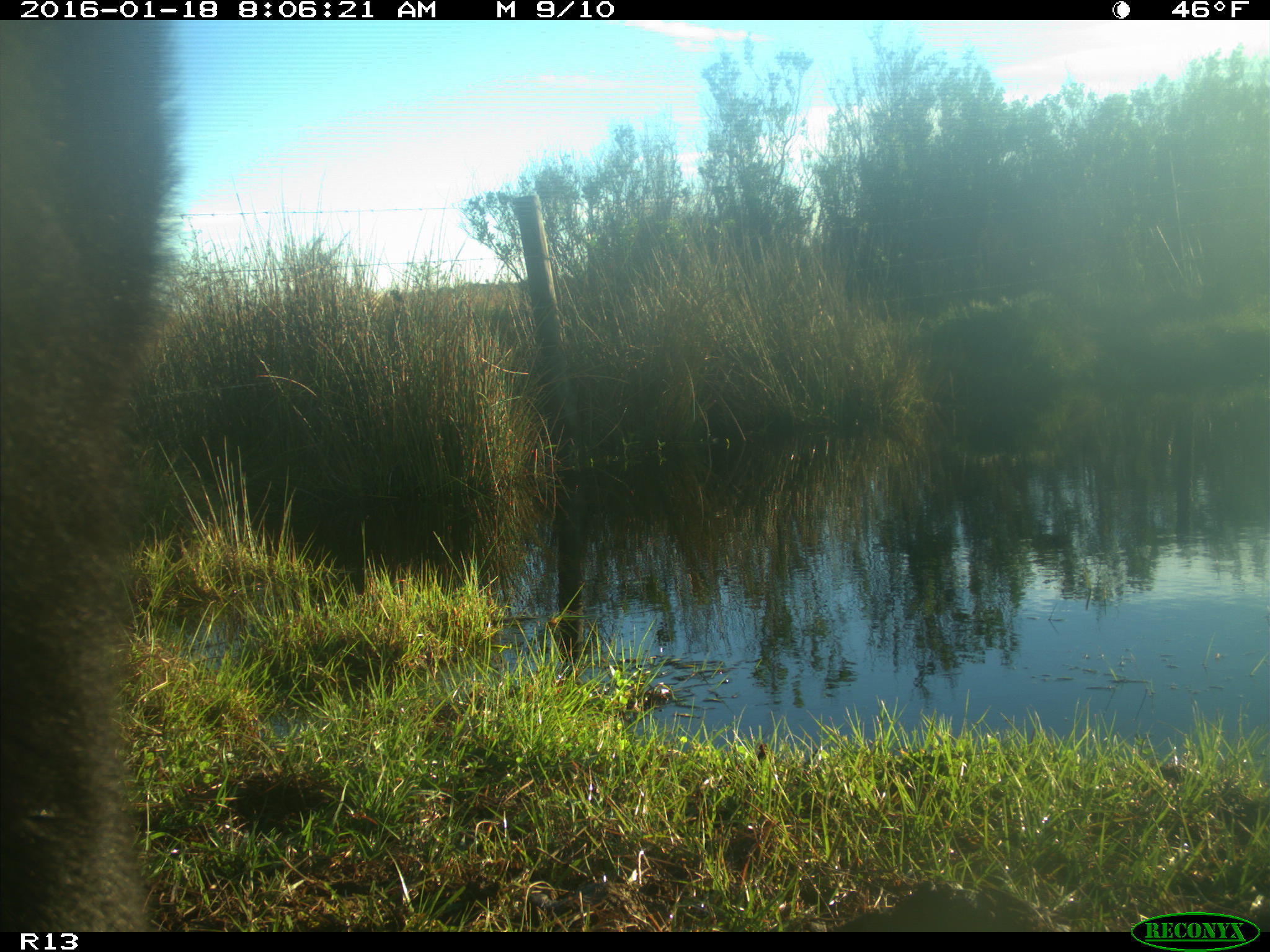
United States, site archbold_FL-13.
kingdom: Animalia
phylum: Chordata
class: Mammalia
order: Artiodactyla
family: Bovidae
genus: Bos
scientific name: Bos taurus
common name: domestic cow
Bos taurus (domestic cow).